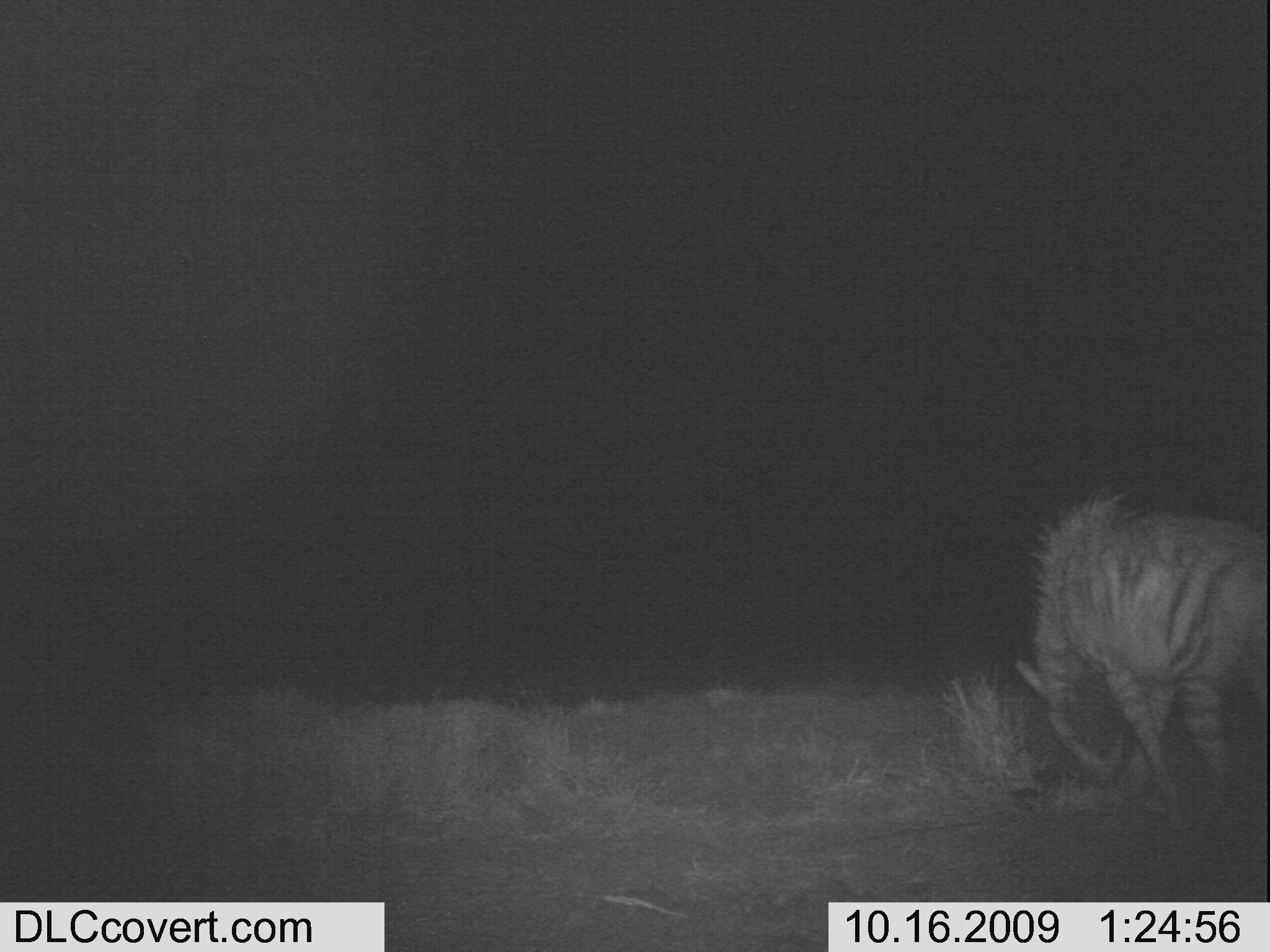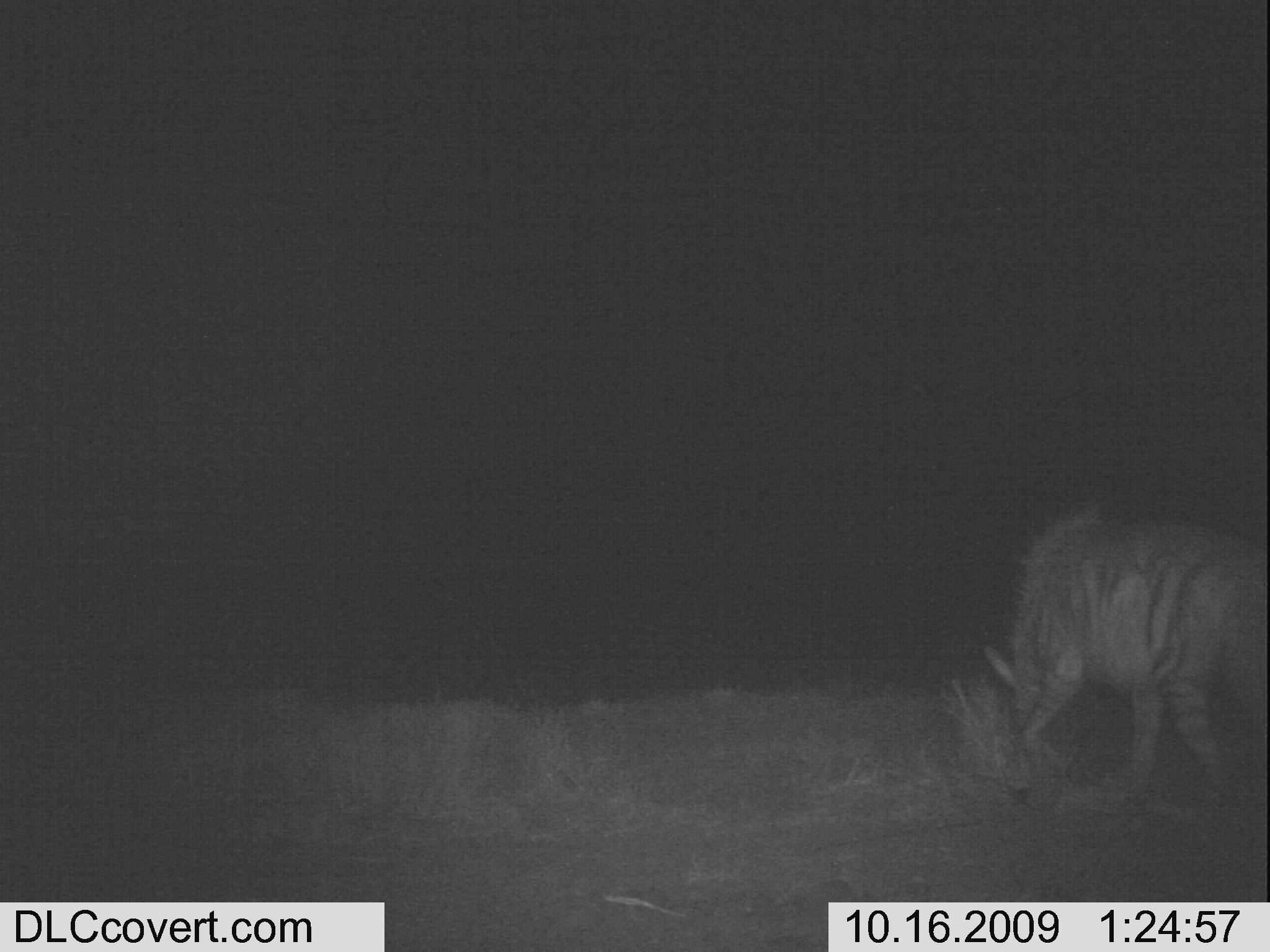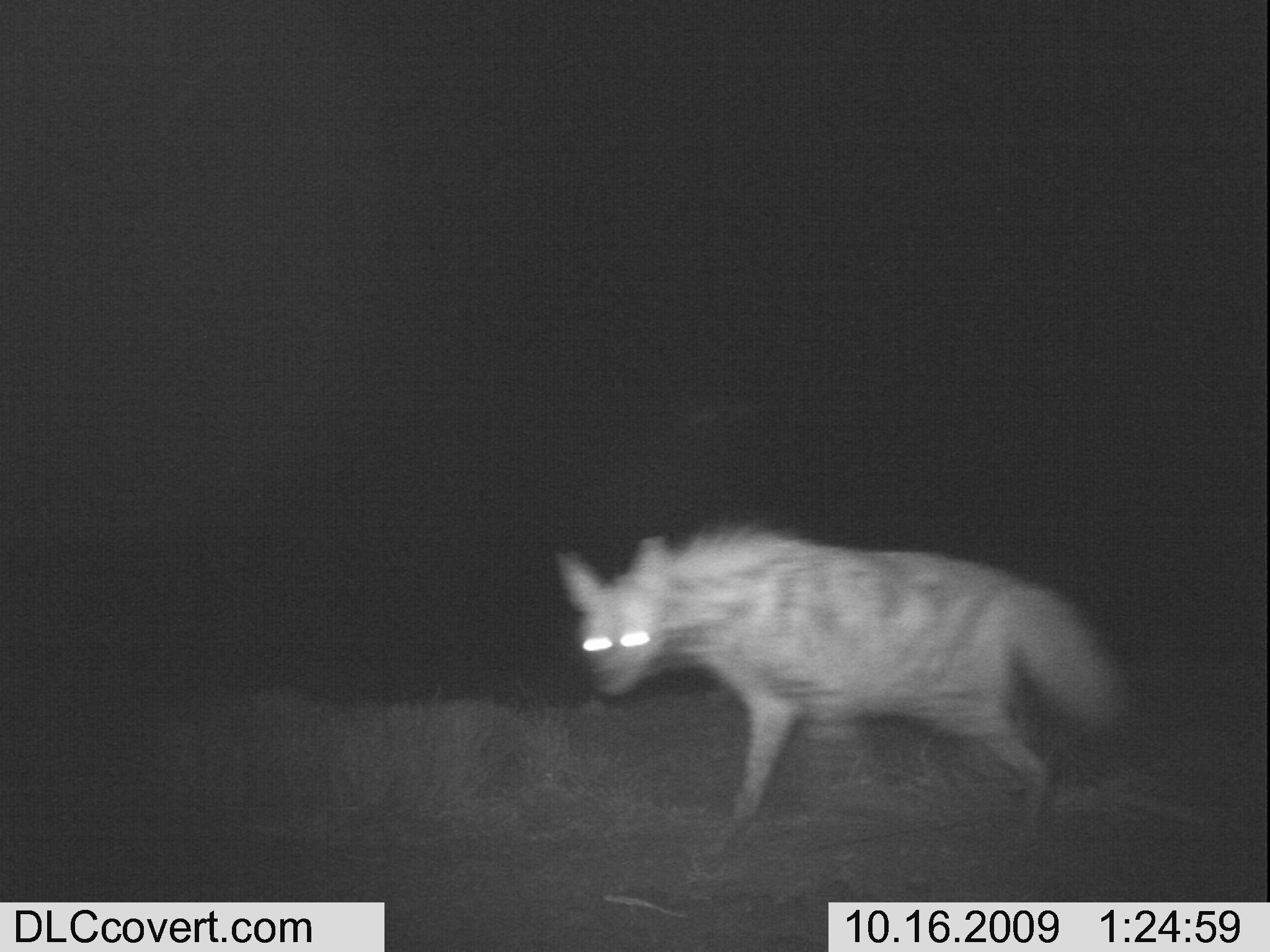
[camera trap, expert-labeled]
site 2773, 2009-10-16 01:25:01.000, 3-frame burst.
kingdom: Animalia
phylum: Chordata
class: Mammalia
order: Carnivora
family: Hyaenidae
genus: Hyaena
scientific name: Hyaena hyaena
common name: striped hyena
Hyaena hyaena (striped hyena), count 1.